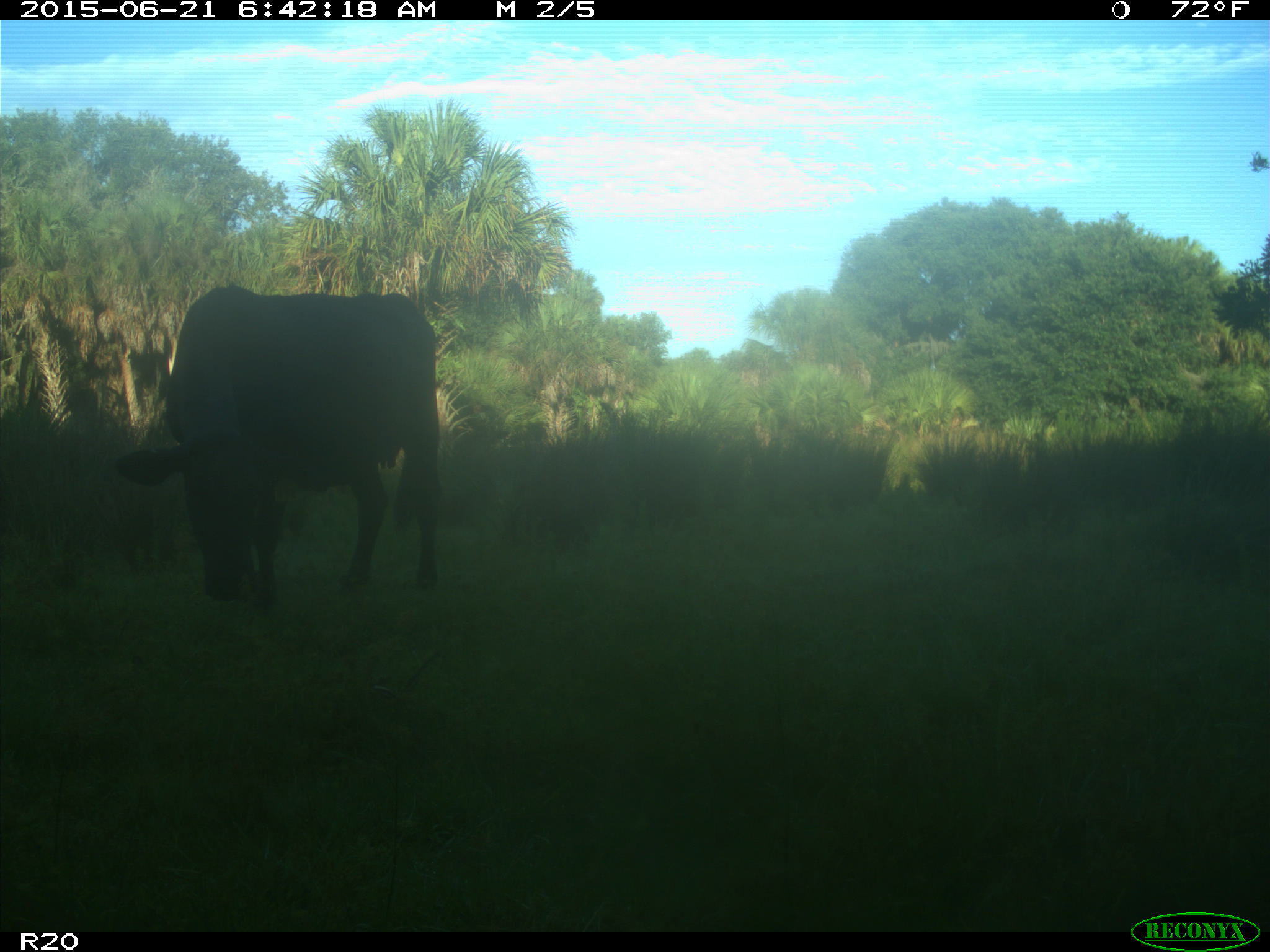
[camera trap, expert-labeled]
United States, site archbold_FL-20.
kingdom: Animalia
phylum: Chordata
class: Mammalia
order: Artiodactyla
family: Bovidae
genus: Bos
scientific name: Bos taurus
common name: domestic cow